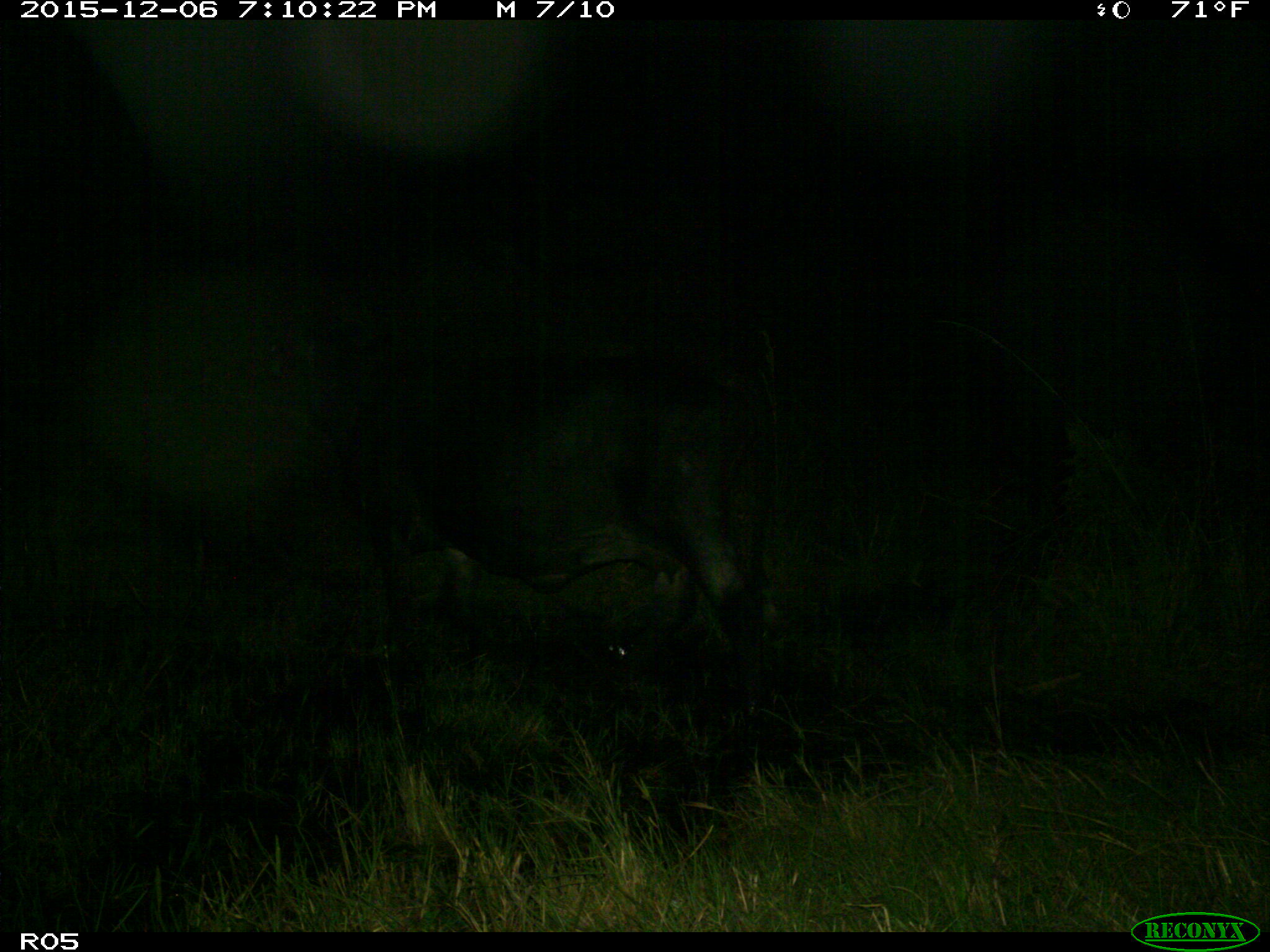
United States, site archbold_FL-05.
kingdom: Animalia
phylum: Chordata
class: Mammalia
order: Artiodactyla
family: Bovidae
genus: Bos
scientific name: Bos taurus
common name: domestic cow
Bos taurus (domestic cow).